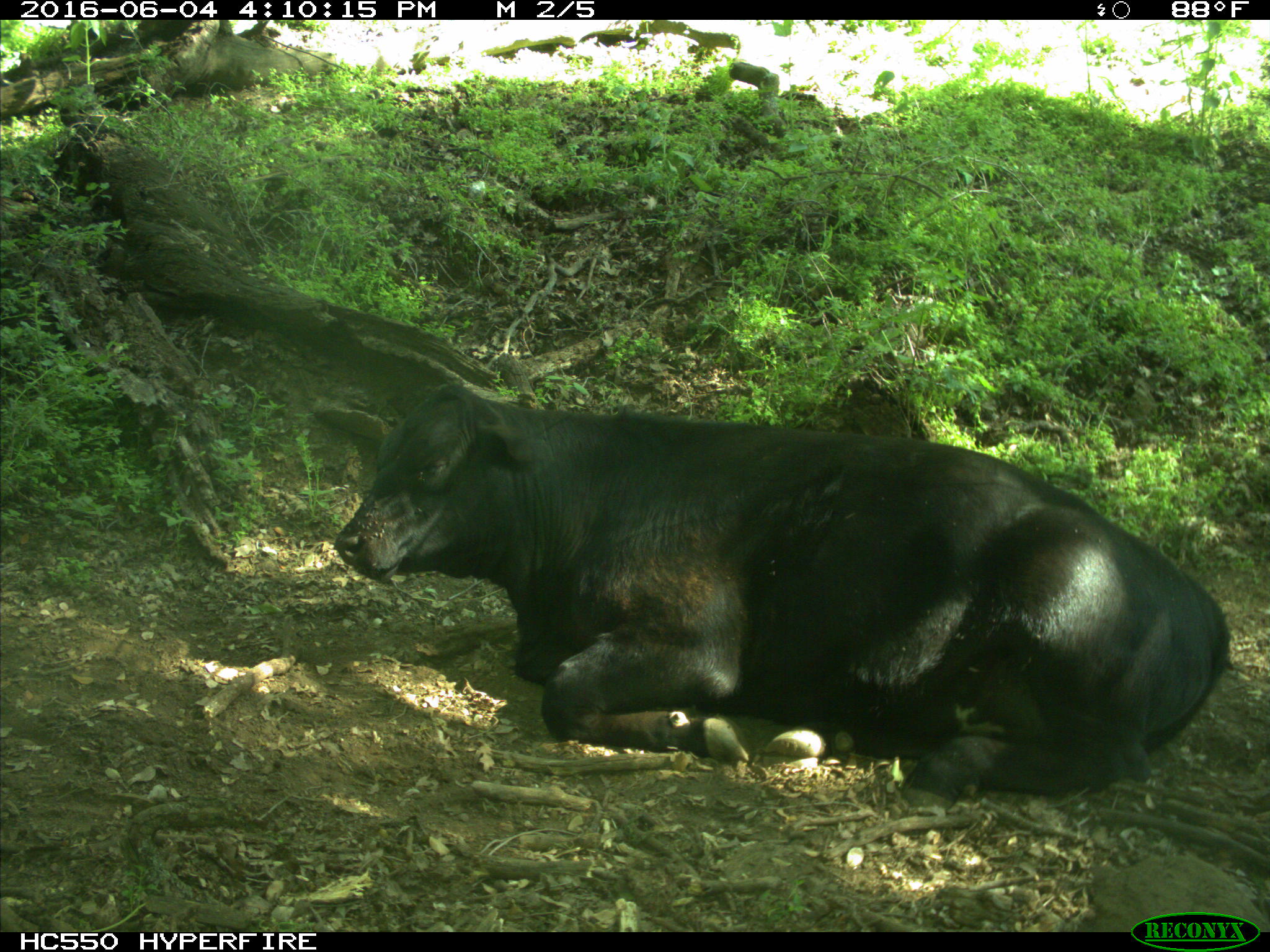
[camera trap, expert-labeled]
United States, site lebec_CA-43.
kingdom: Animalia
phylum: Chordata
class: Mammalia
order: Artiodactyla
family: Bovidae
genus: Bos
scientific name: Bos taurus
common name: domestic cow